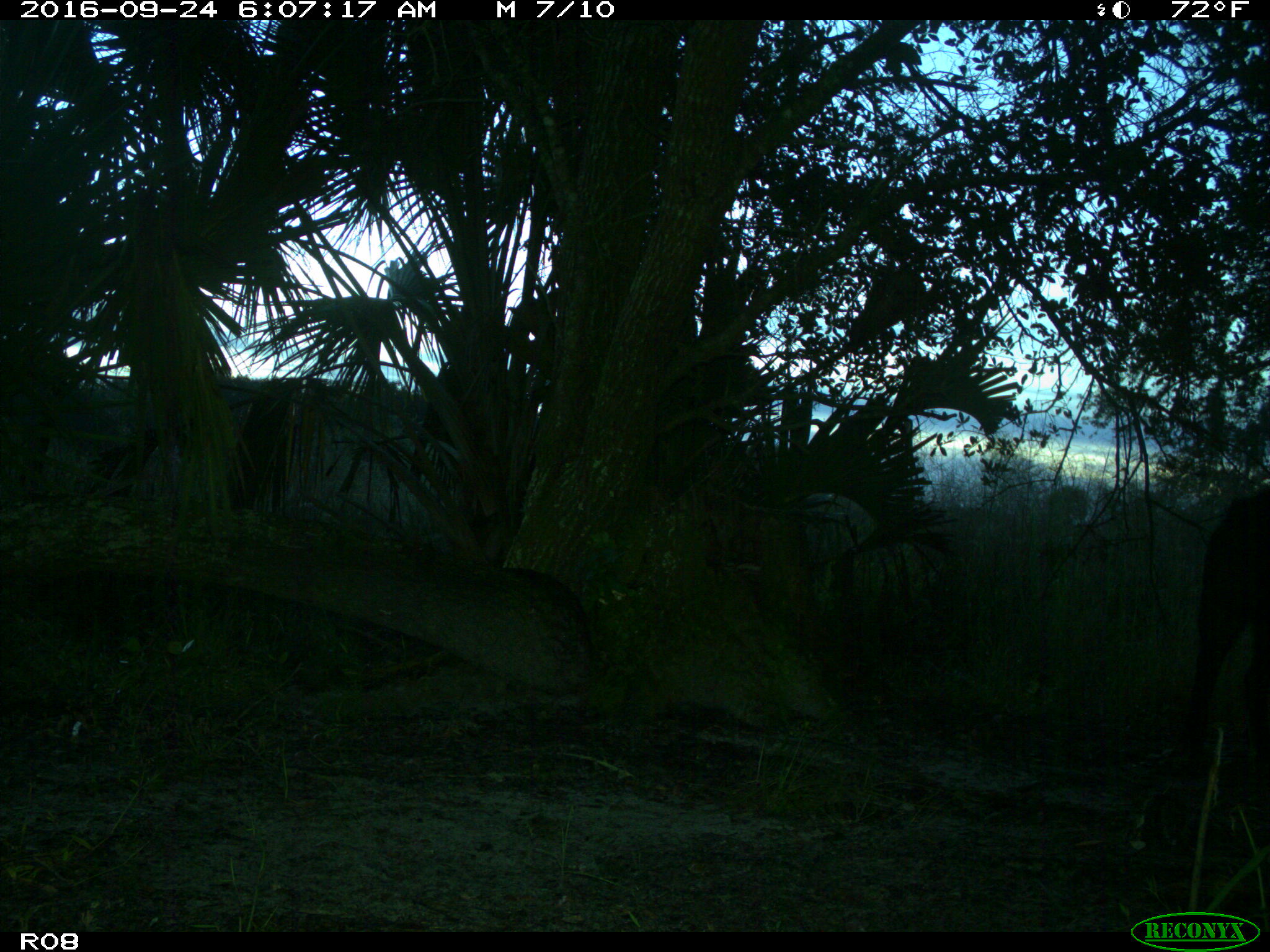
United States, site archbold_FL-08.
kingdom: Animalia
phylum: Chordata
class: Mammalia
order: Artiodactyla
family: Suidae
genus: Sus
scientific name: Sus scrofa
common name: wild boar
Sus scrofa (wild boar).